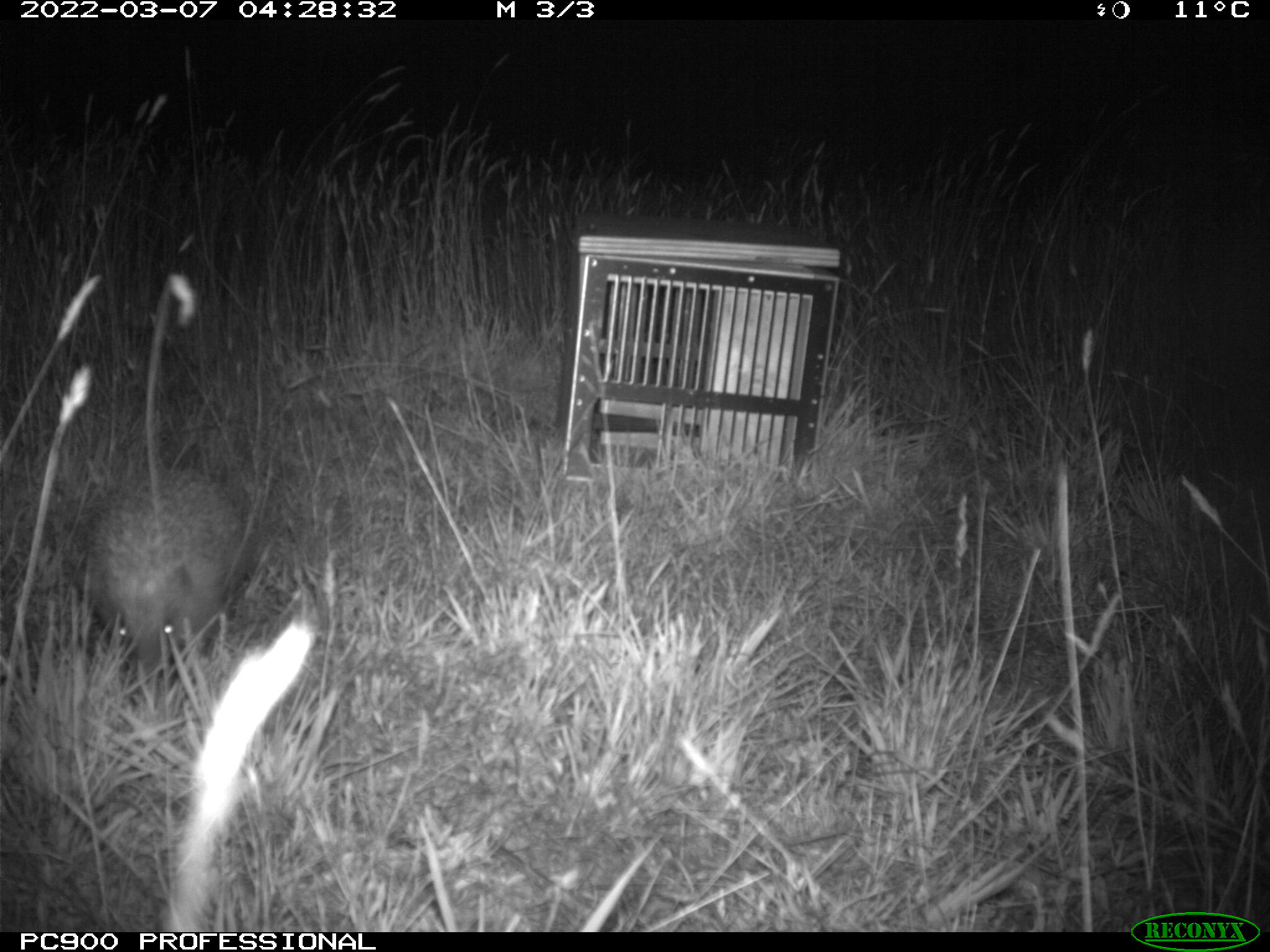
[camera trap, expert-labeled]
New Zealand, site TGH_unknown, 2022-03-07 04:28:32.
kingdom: Animalia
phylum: Chordata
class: Mammalia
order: Eulipotyphla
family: Erinaceidae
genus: Erinaceus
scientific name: Erinaceus europaeus europaeus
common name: european hedgehog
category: hedgehog